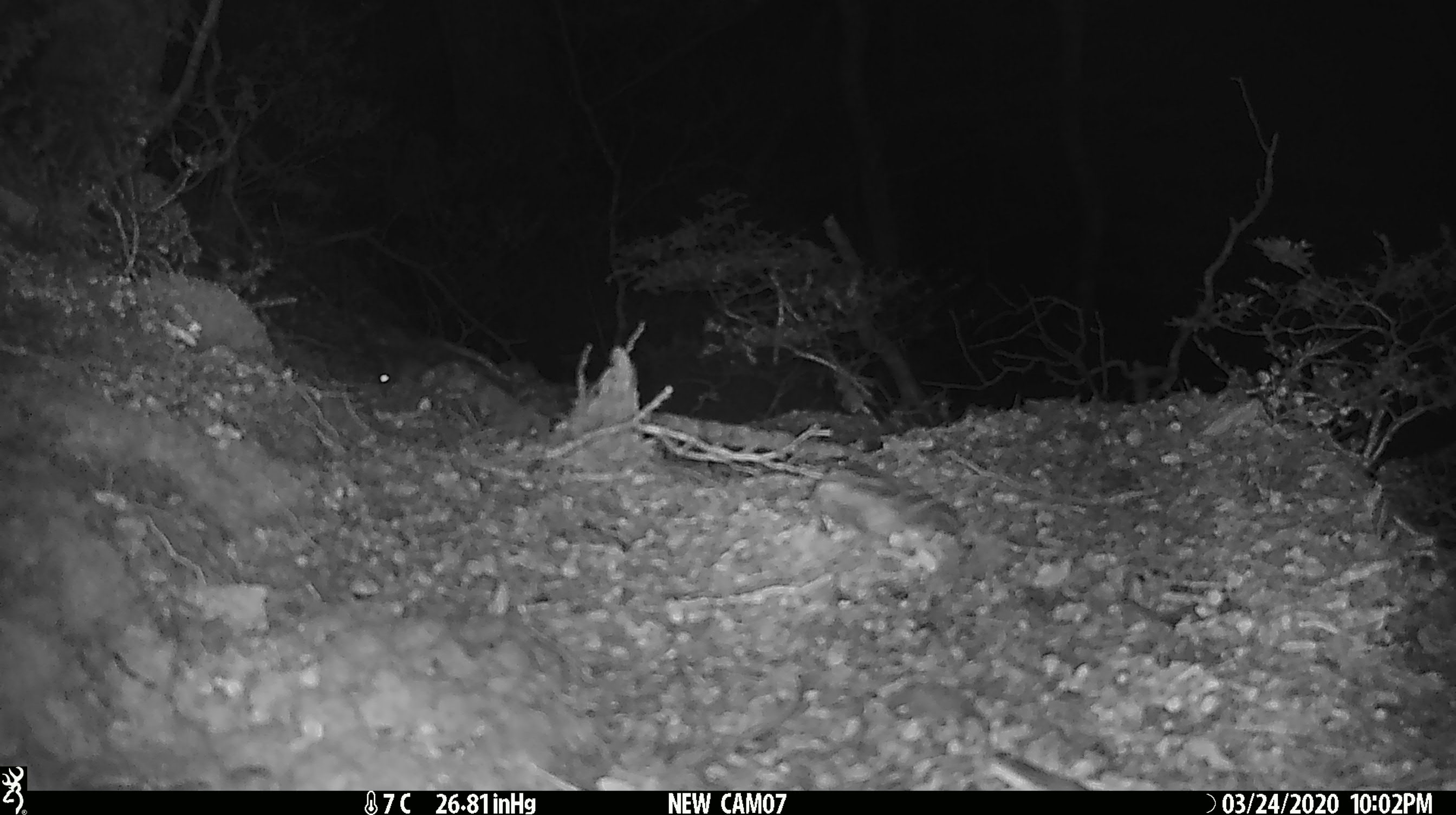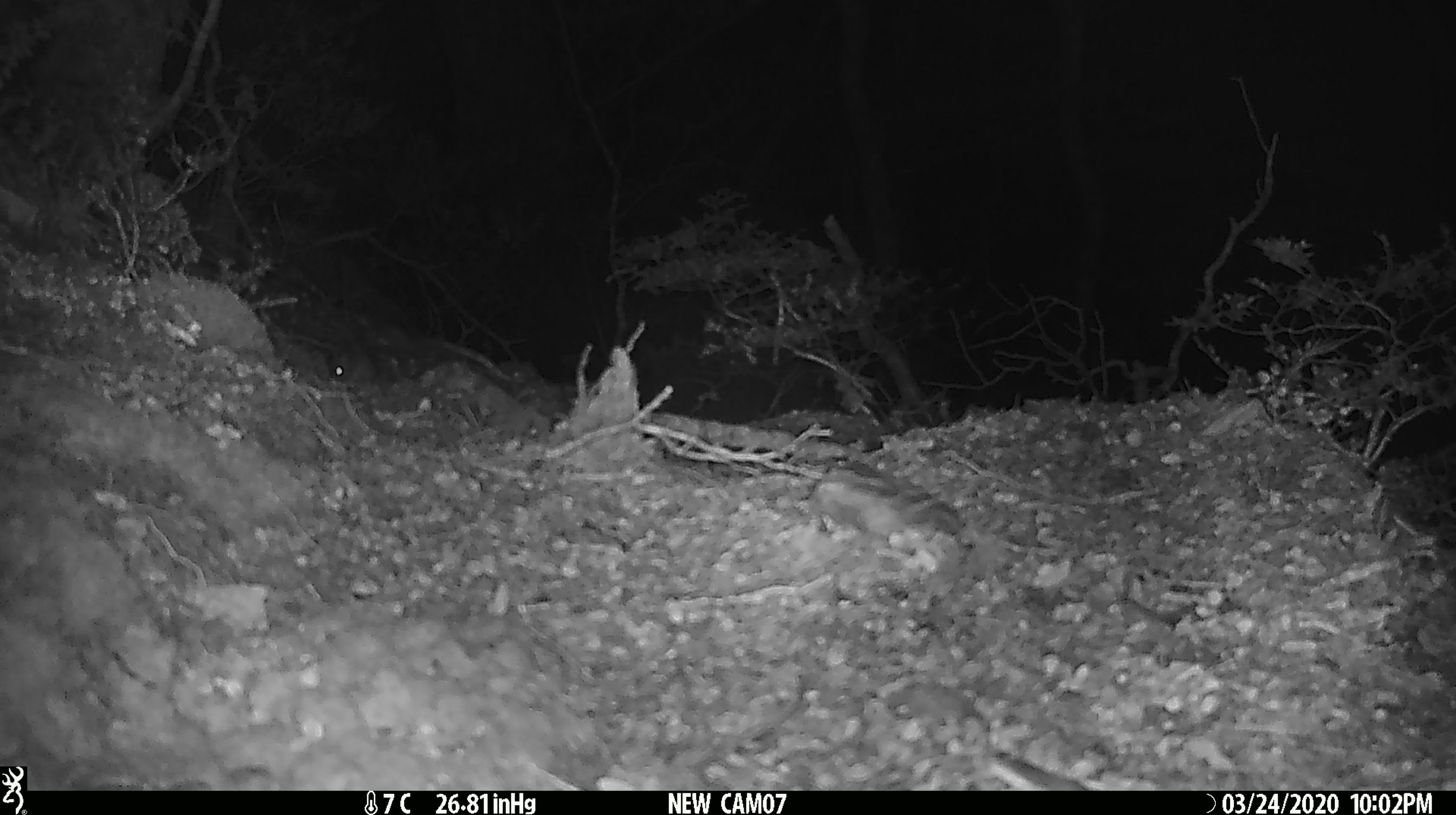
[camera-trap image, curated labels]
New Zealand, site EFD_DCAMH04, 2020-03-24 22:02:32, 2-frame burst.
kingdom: Animalia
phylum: Chordata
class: Mammalia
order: Rodentia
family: Muridae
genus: Mus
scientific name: Mus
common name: mouse